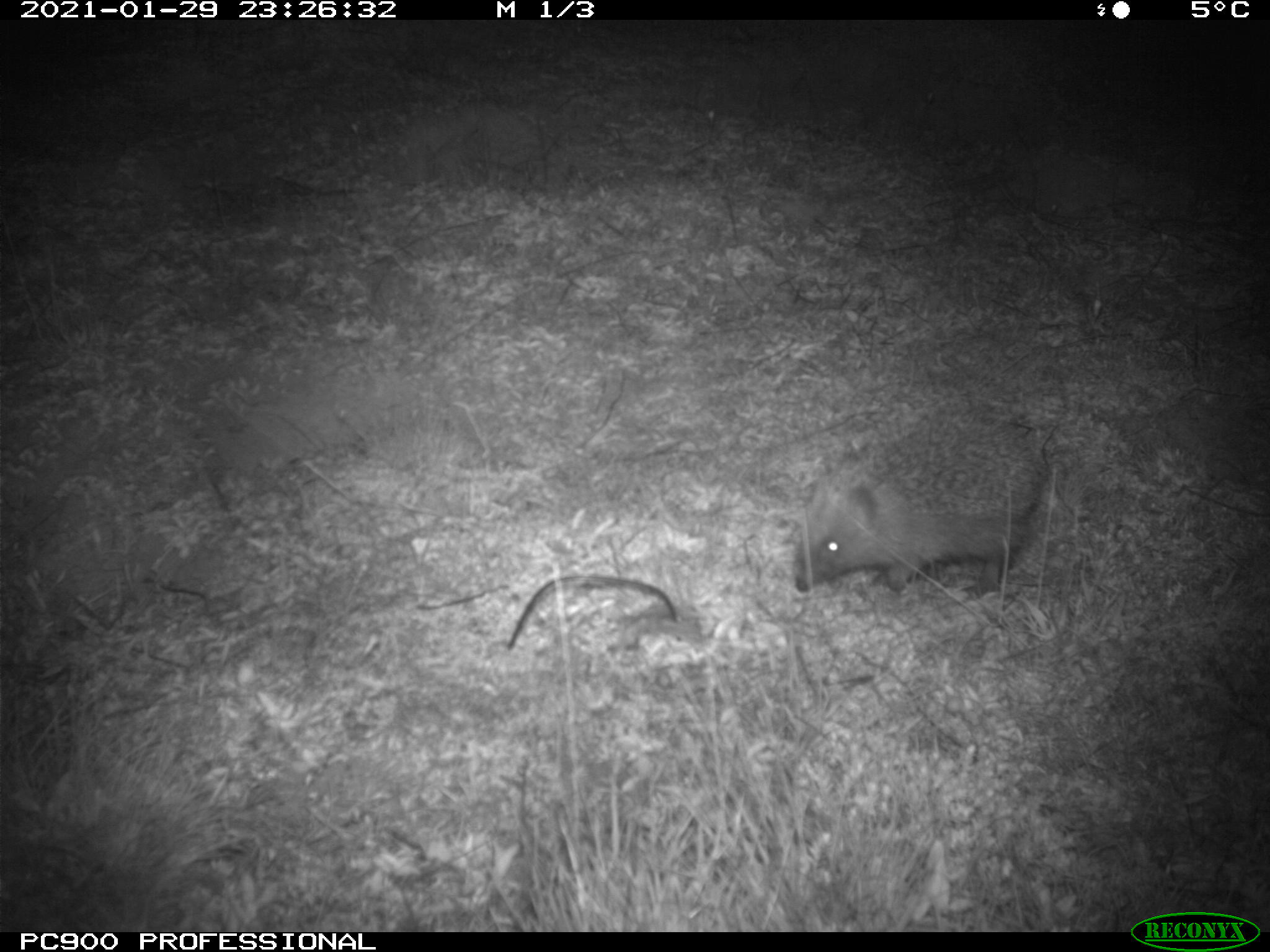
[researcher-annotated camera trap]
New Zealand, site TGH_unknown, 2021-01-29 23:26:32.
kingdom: Animalia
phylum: Chordata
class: Mammalia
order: Eulipotyphla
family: Erinaceidae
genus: Erinaceus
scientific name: Erinaceus europaeus europaeus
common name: european hedgehog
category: hedgehog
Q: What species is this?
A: Hedgehog (european hedgehog) (Erinaceus europaeus europaeus).